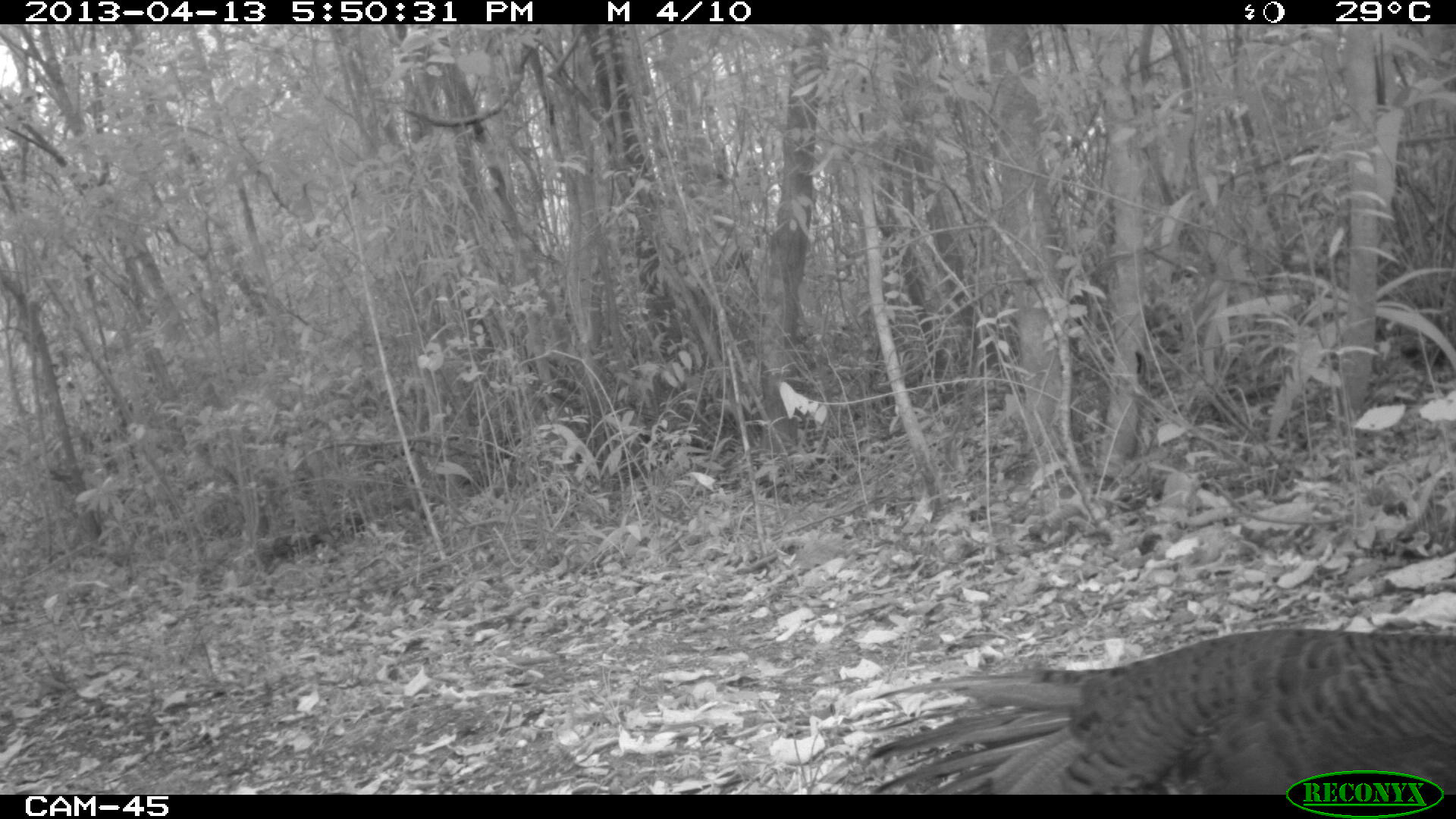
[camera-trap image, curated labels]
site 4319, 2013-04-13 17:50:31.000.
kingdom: Animalia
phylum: Chordata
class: Aves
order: Galliformes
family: Phasianidae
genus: Meleagris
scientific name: Meleagris ocellata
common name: ocellated turkey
Meleagris ocellata (ocellated turkey), count 3.